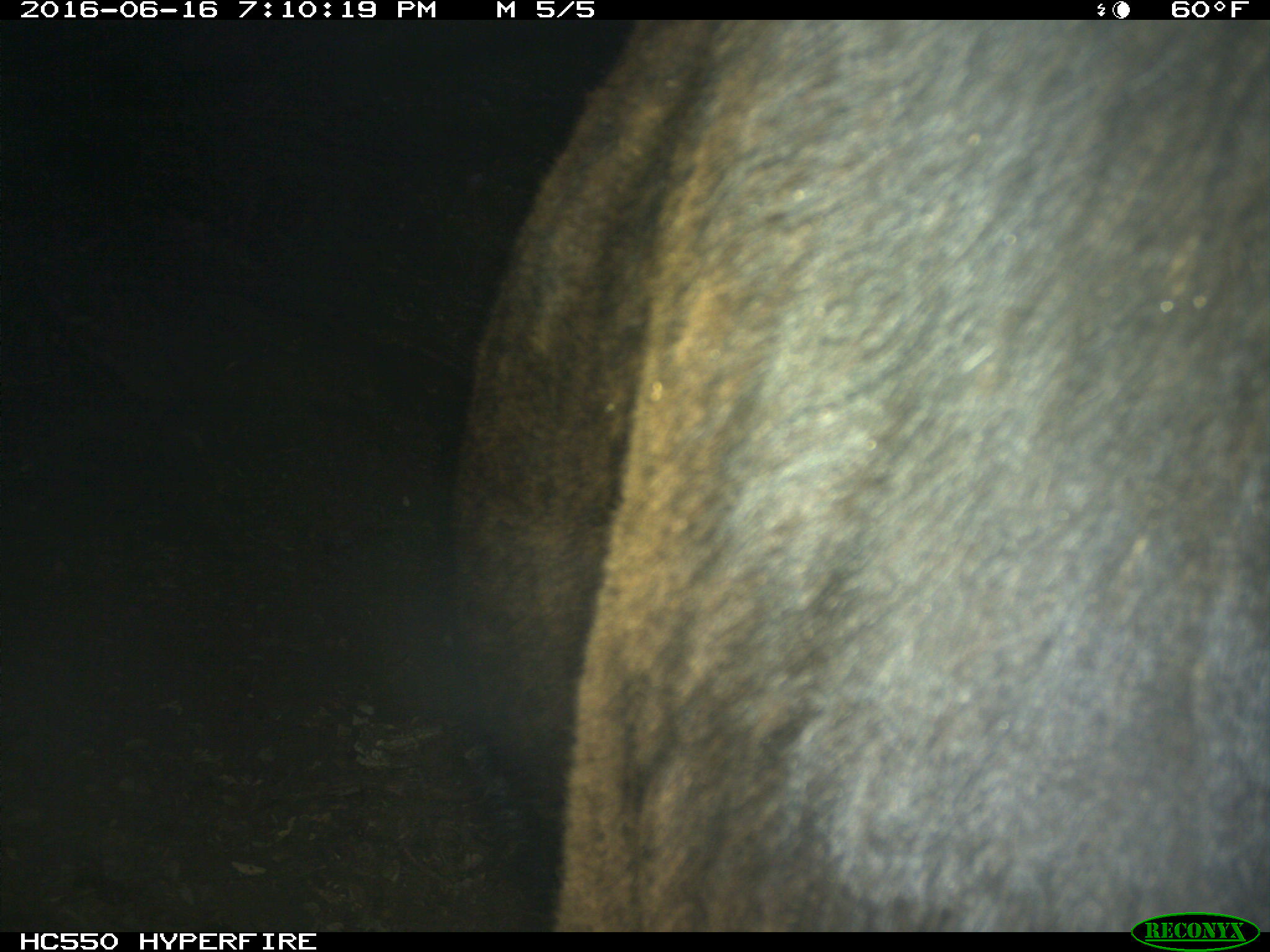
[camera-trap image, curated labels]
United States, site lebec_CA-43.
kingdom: Animalia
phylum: Chordata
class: Mammalia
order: Artiodactyla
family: Bovidae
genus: Bos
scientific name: Bos taurus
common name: domestic cow